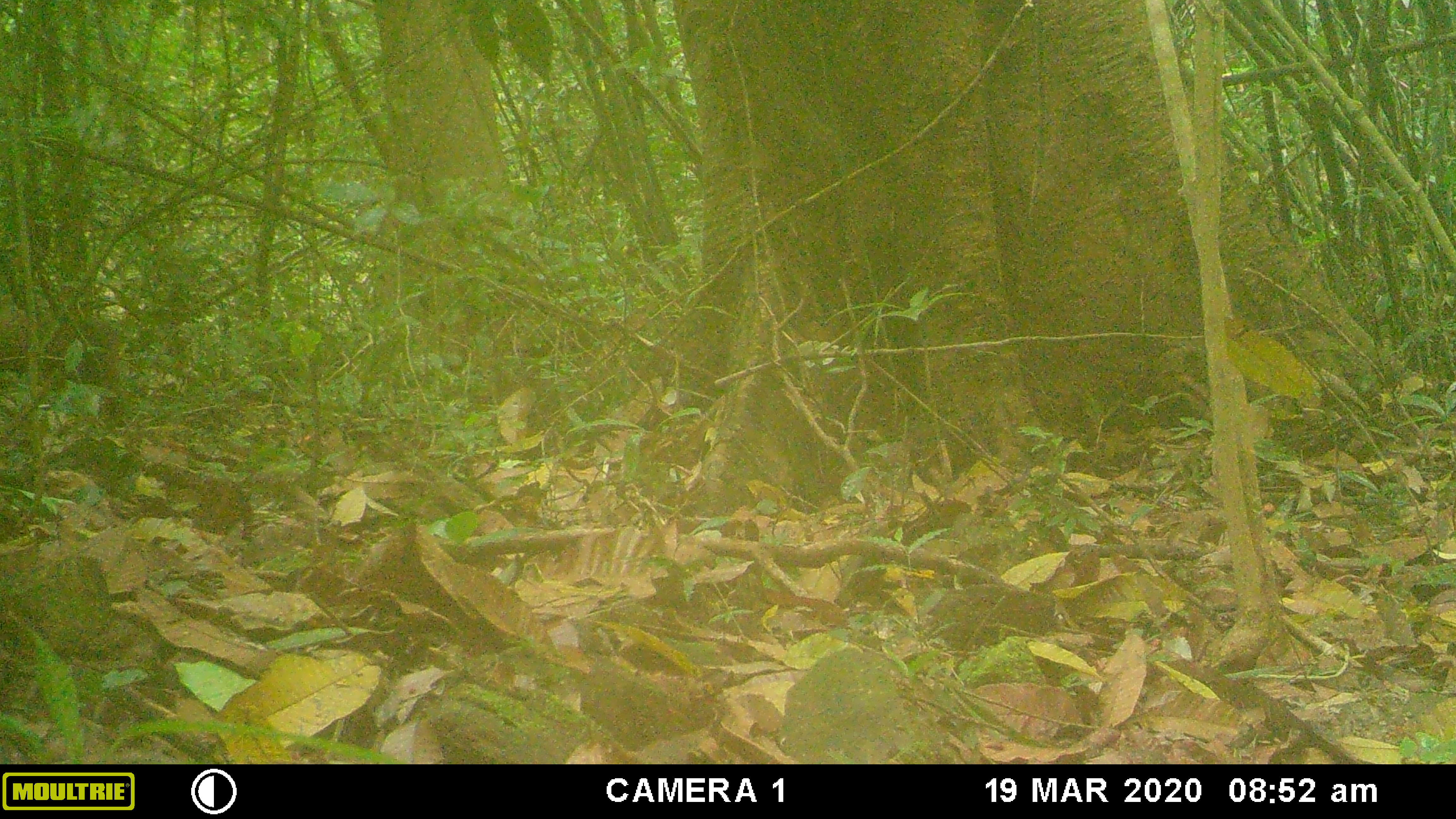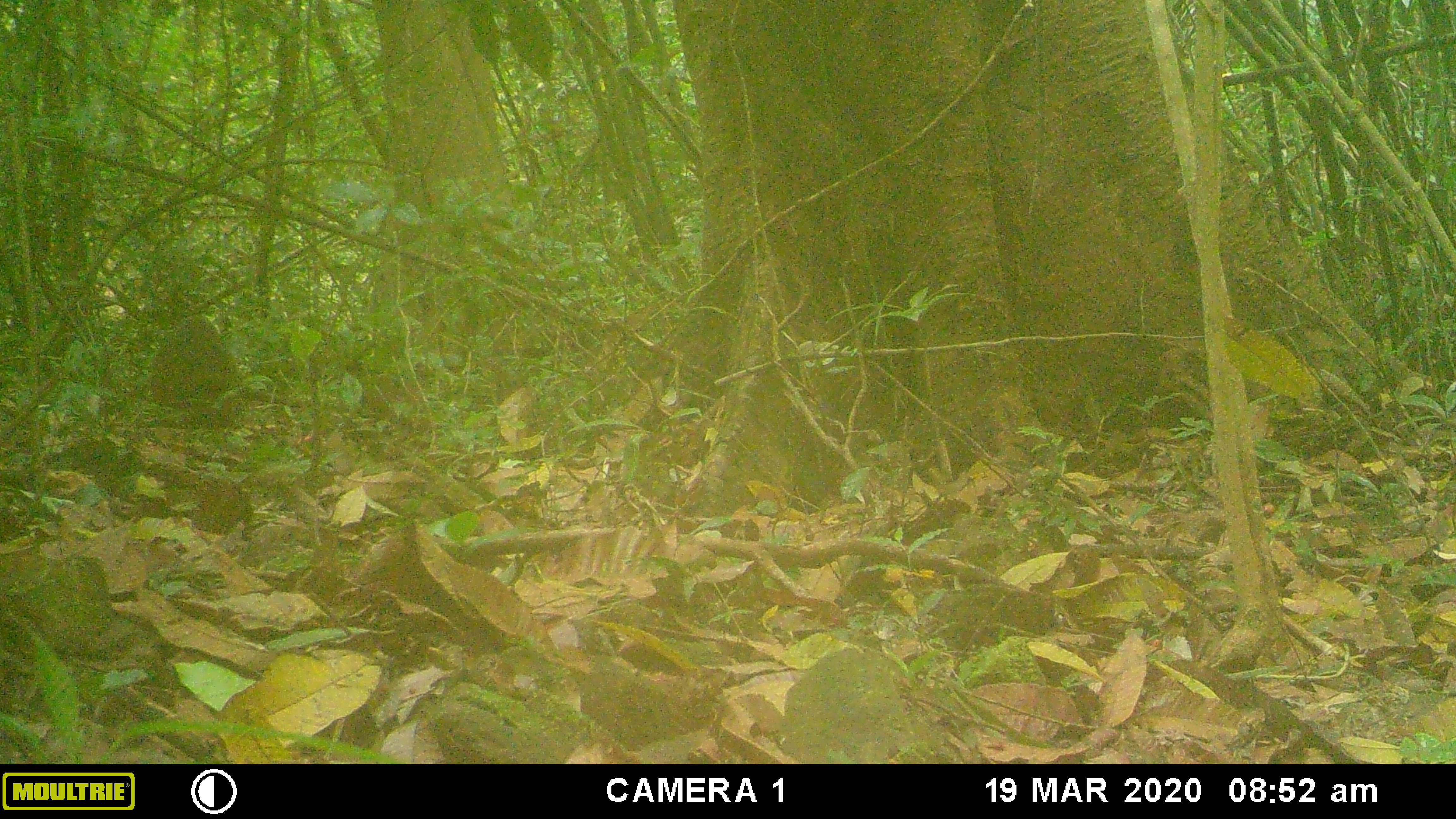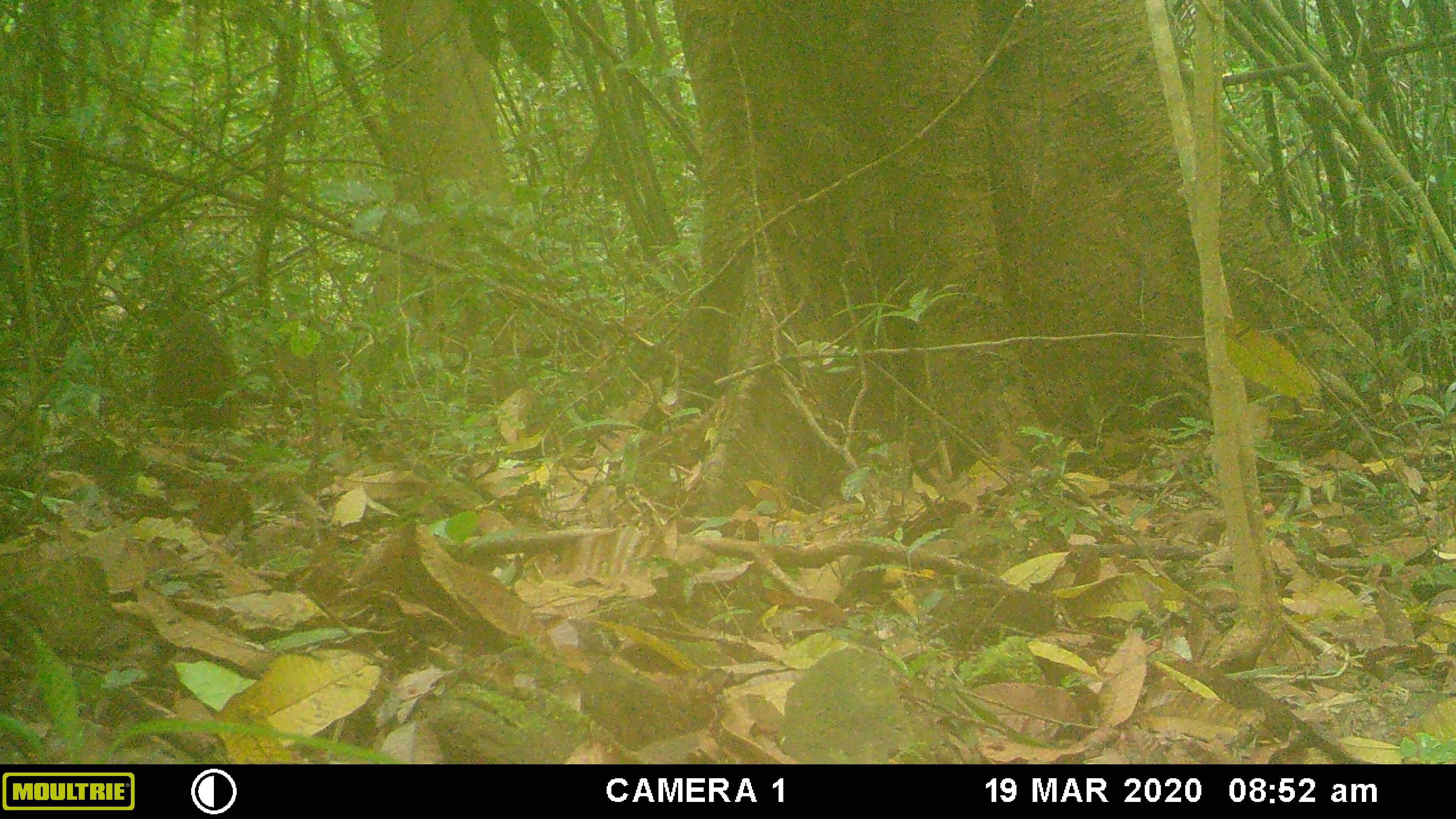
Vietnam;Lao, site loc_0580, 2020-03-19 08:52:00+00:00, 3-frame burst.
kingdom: Animalia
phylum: Chordata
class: Mammalia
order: Primates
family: Cercopithecidae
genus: Macaca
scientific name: Macaca arctoides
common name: stump-tailed macaque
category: stump tailed macaque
Stump tailed macaque (stump-tailed macaque) (Macaca arctoides). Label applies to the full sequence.